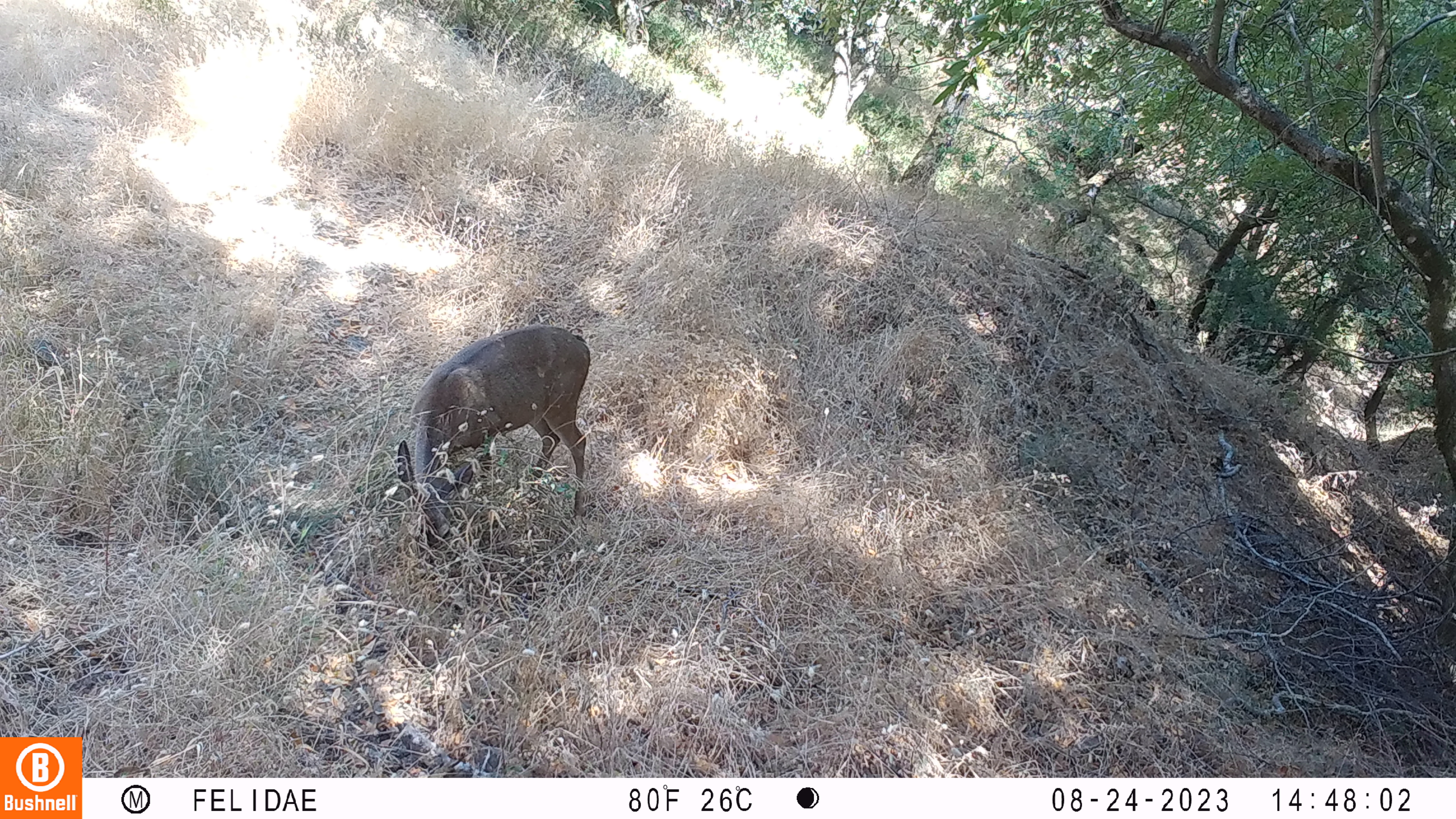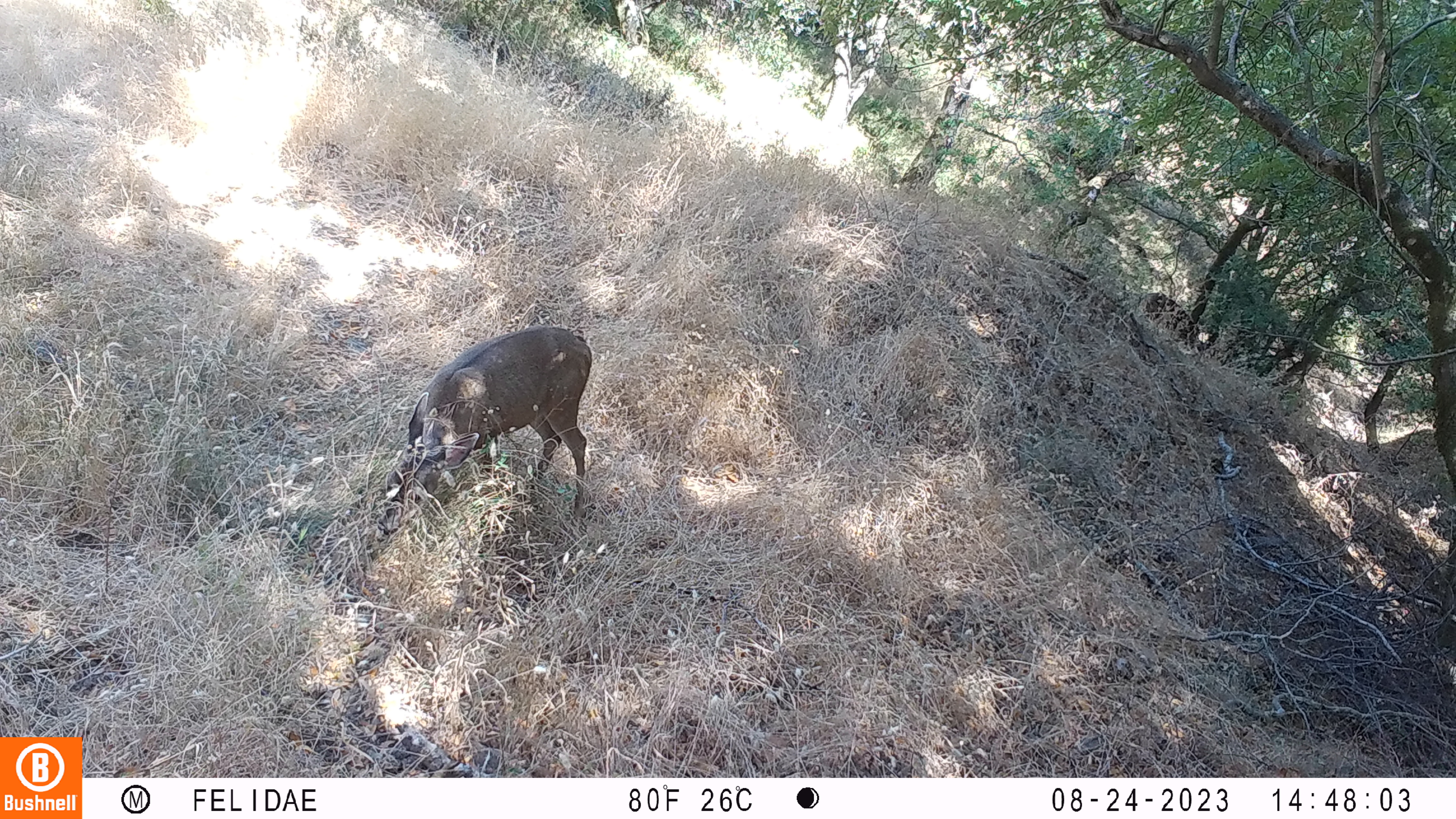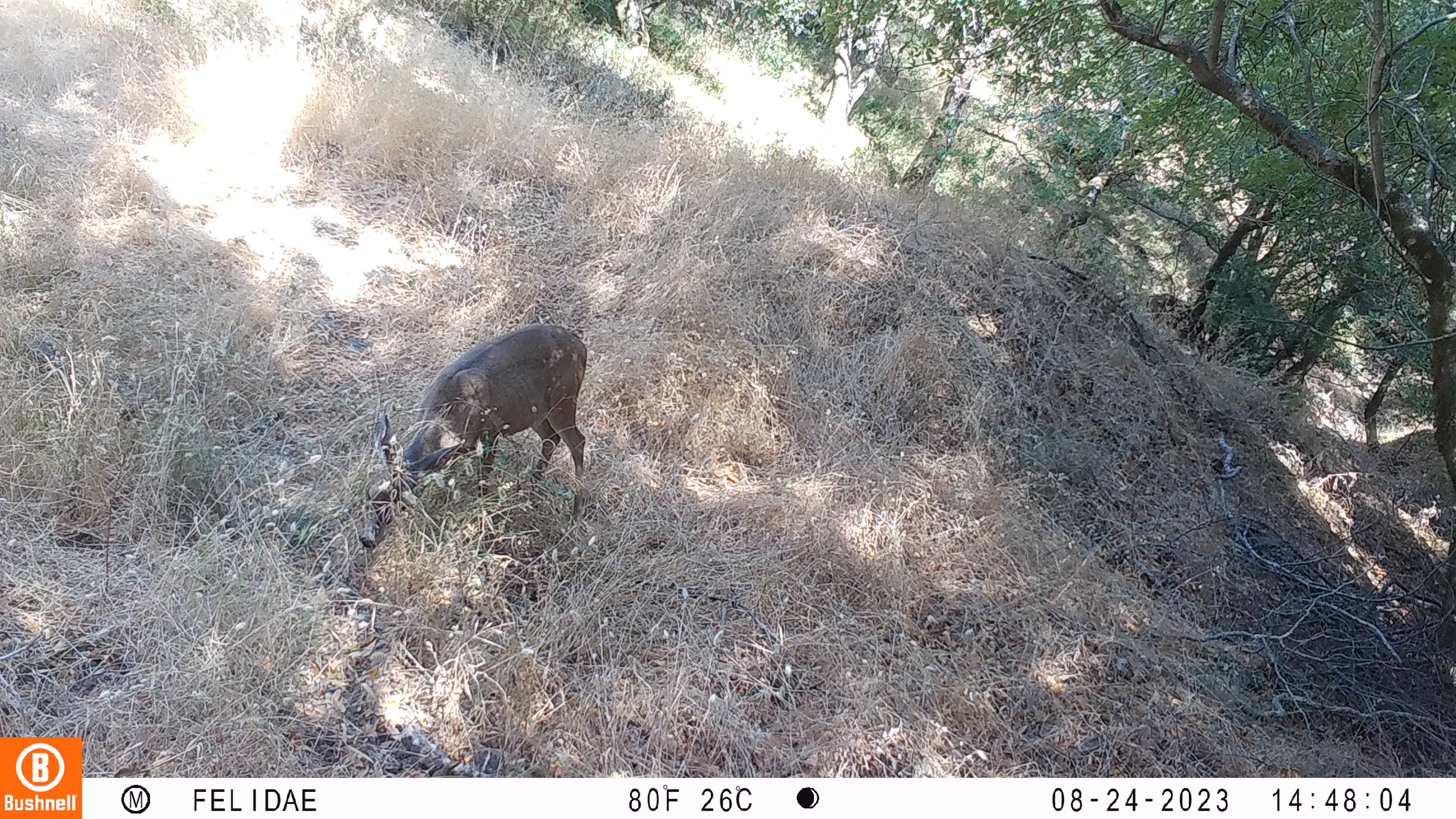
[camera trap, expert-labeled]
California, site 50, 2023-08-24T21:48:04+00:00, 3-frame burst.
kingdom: Animalia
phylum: Chordata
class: Mammalia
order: Artiodactyla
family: Cervidae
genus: Odocoileus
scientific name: Odocoileus hemionus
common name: mule deer